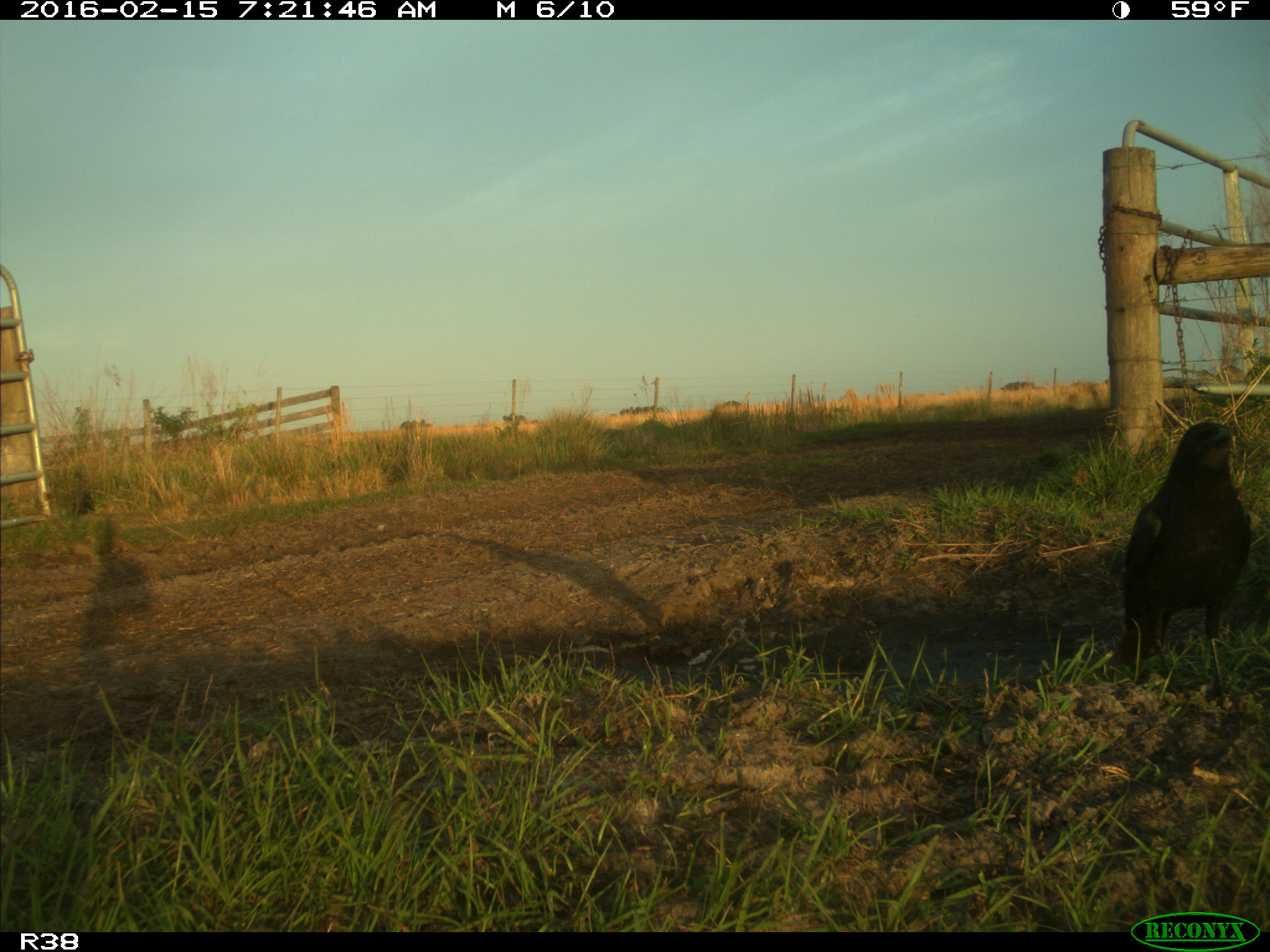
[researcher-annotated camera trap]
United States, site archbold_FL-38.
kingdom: Animalia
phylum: Chordata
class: Aves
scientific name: Aves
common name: birds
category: unidentified bird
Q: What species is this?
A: Unidentified bird (birds) (Aves).